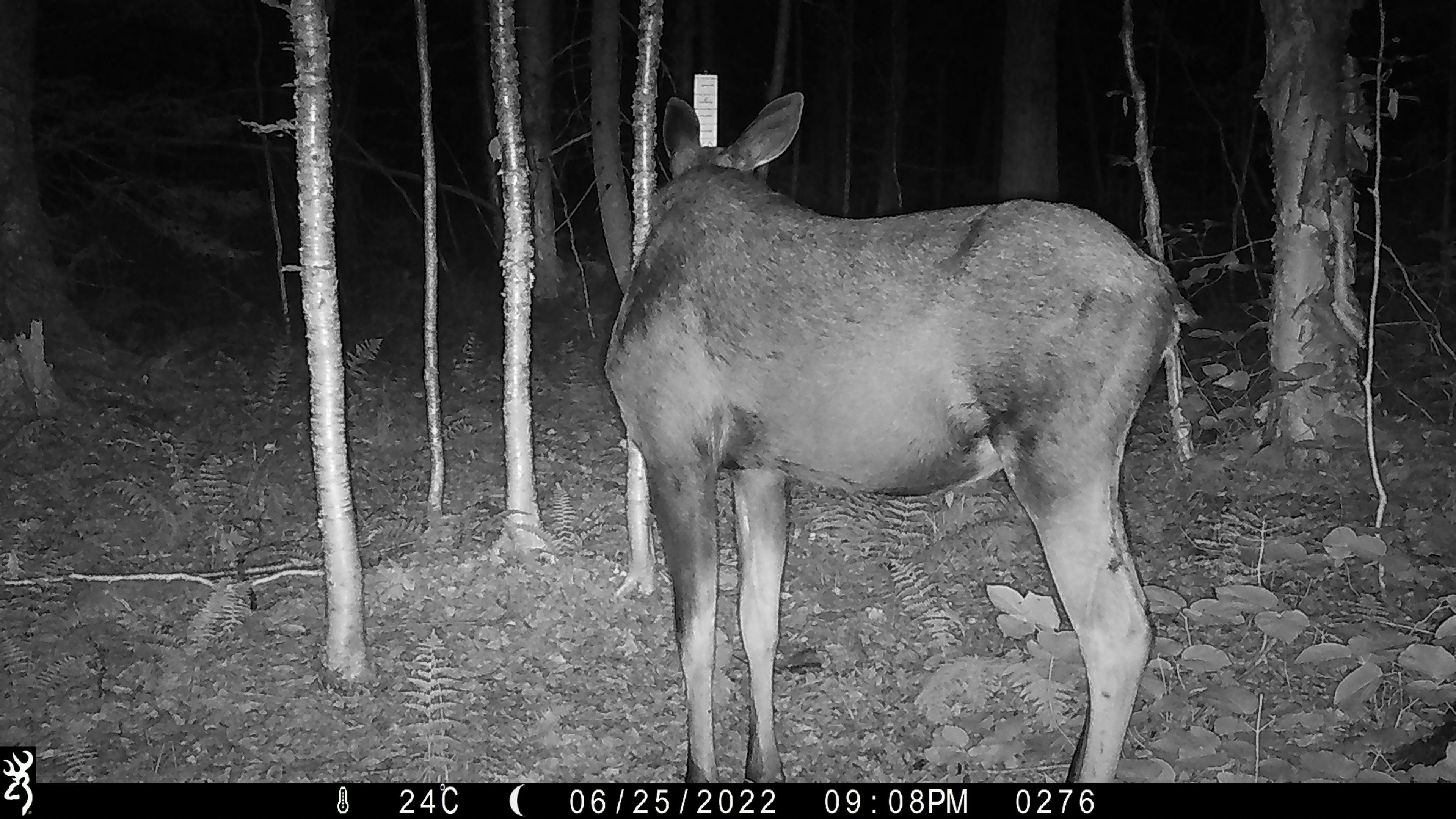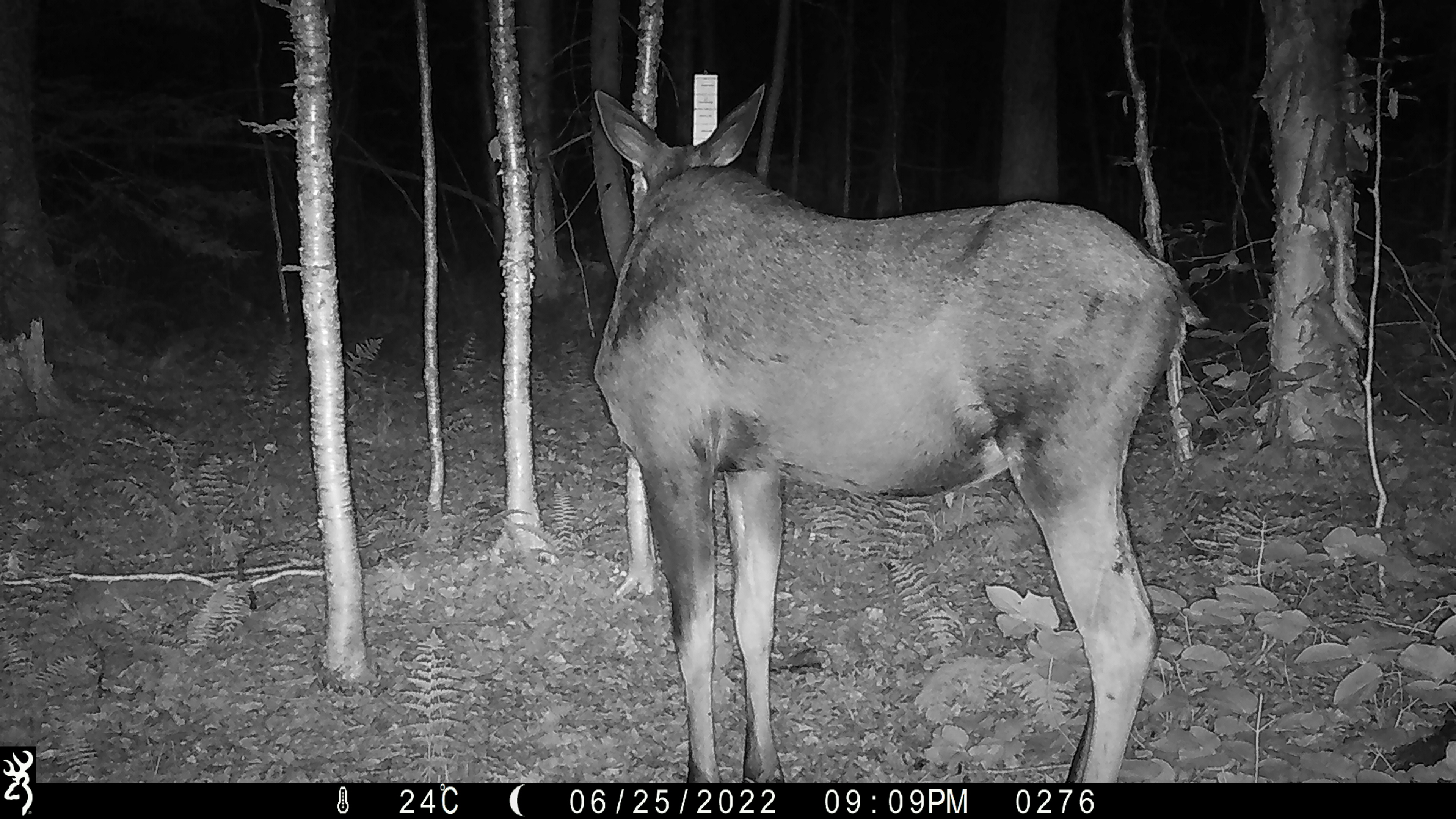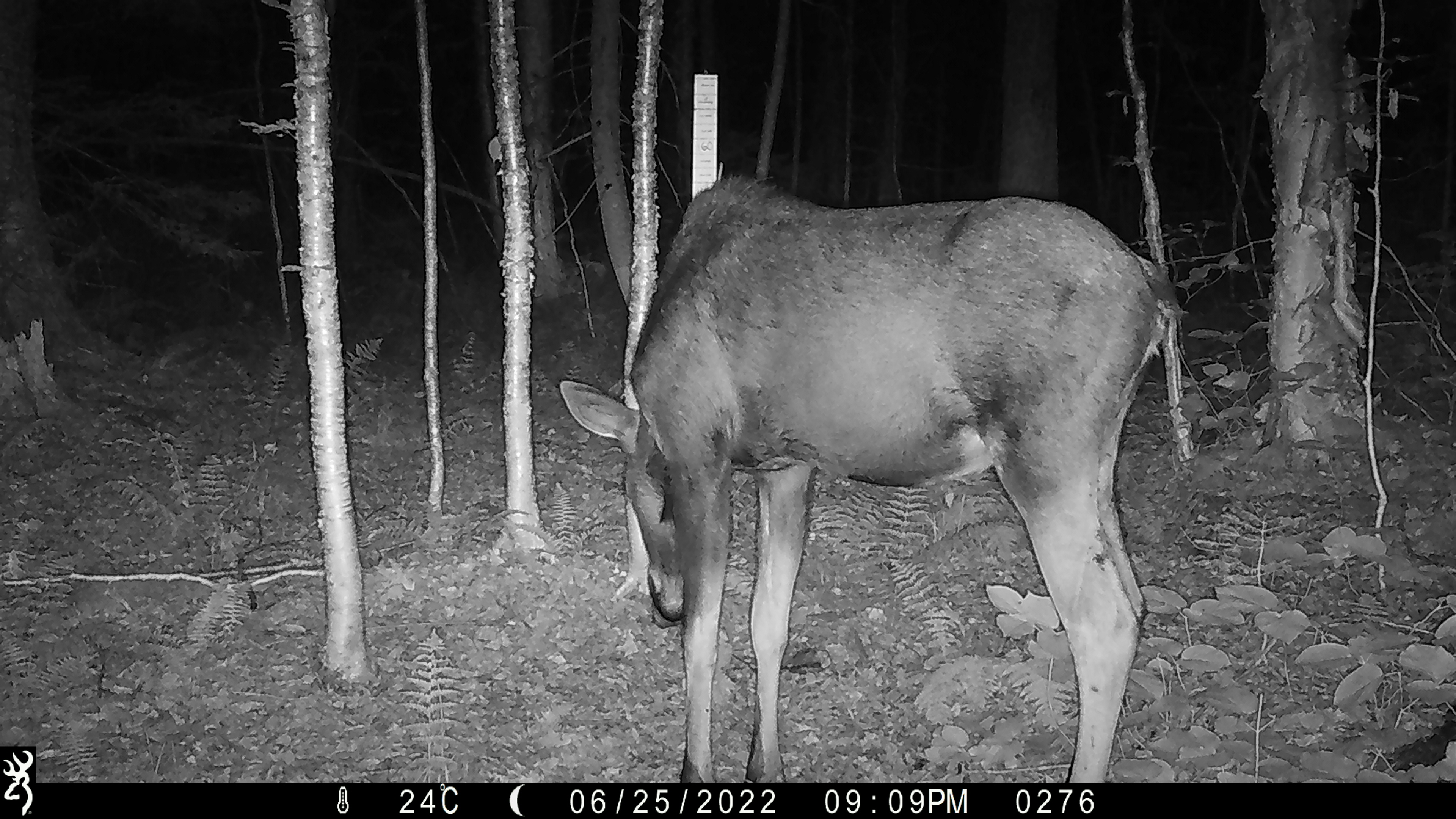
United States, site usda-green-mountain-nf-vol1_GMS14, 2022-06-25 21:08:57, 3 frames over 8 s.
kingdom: Animalia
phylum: Chordata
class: Mammalia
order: Artiodactyla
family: Cervidae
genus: Alces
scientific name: Alces alces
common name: moose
Moose (Alces alces).